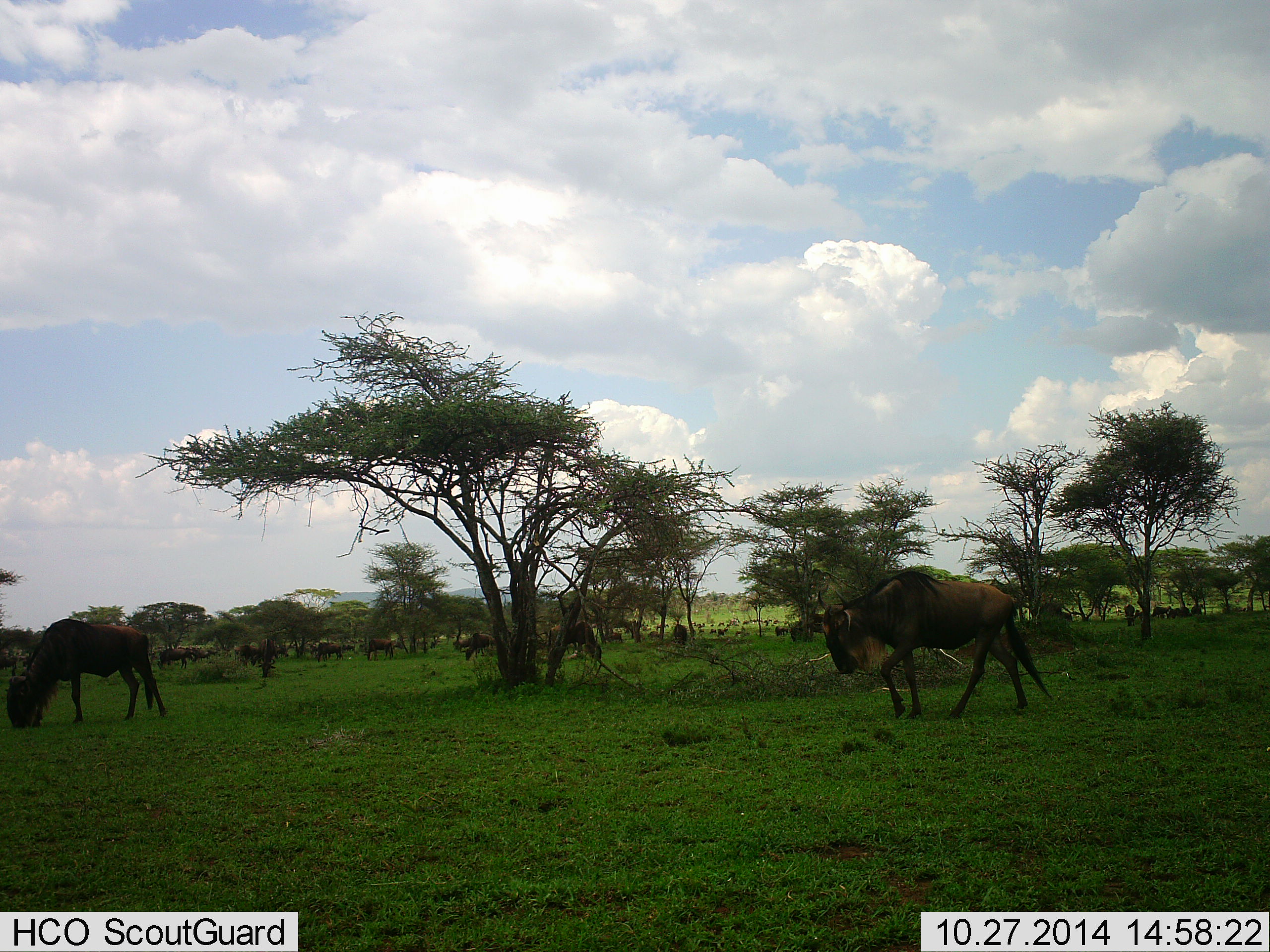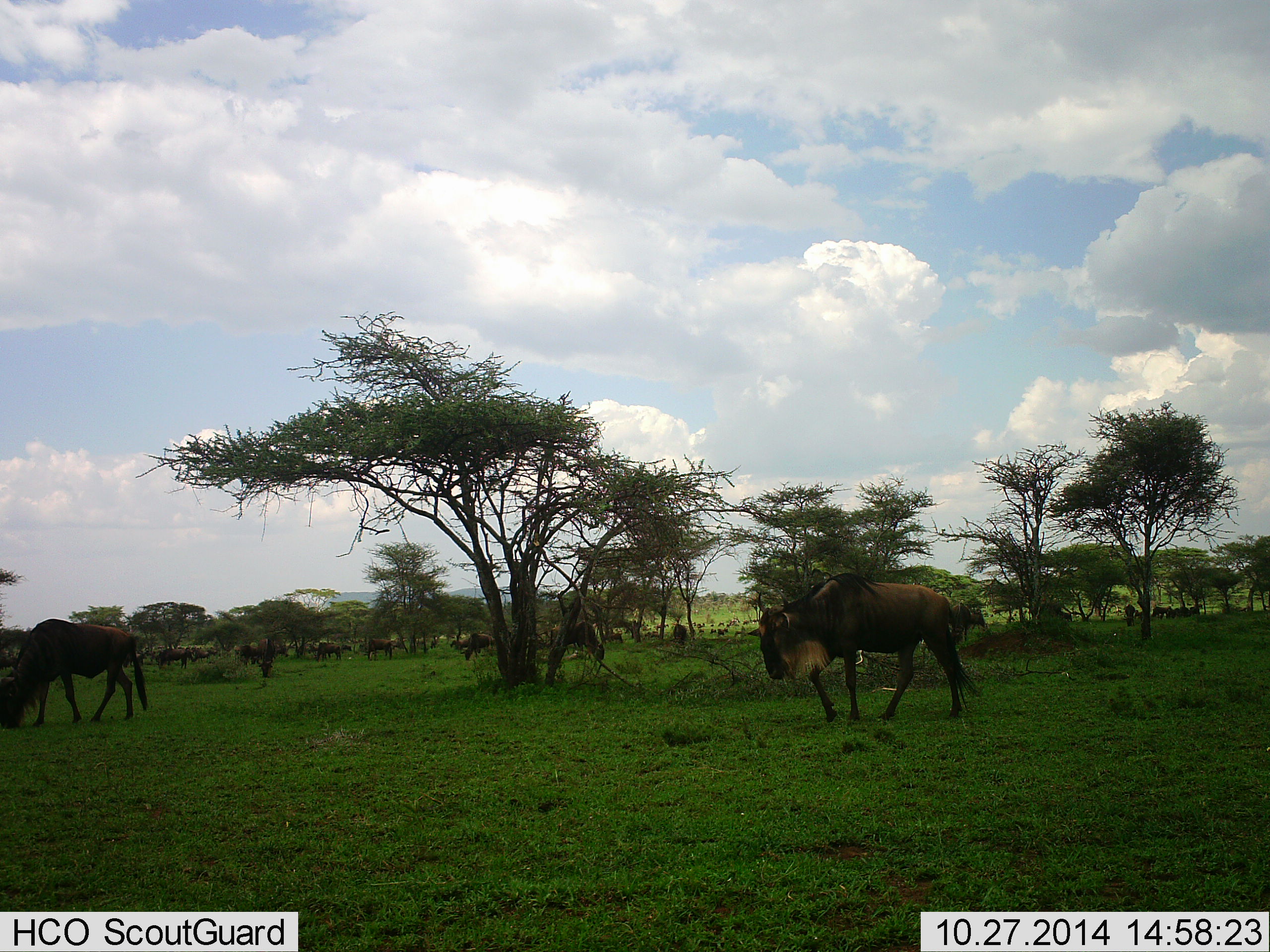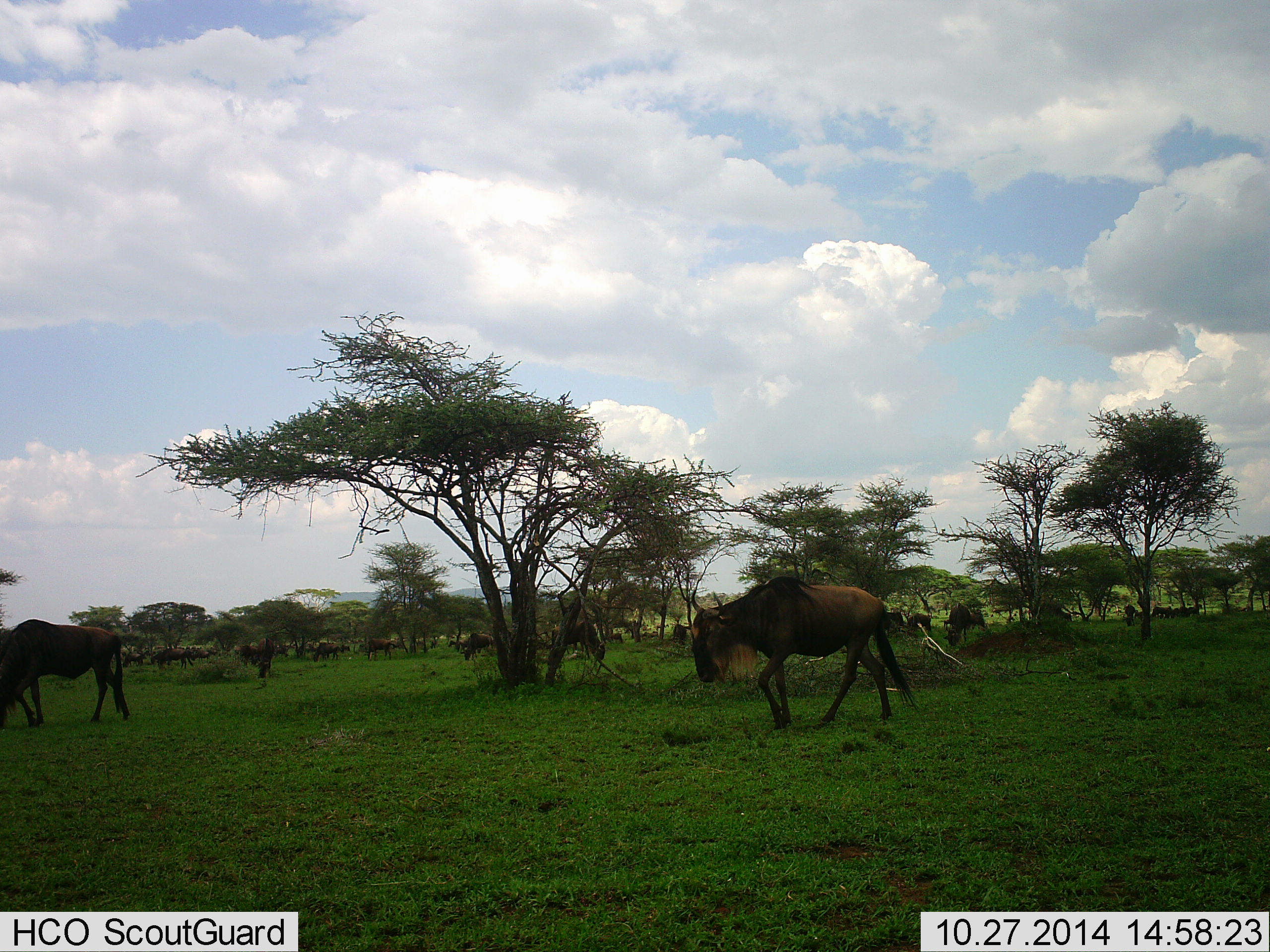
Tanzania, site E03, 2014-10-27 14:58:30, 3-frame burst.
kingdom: Animalia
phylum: Chordata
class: Mammalia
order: Artiodactyla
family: Bovidae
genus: Connochaetes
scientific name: Connochaetes taurinus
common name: blue wildebeest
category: wildebeest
Wildebeest (blue wildebeest) (Connochaetes taurinus), count 11-50. Behavior (volunteer vote fractions): standing 70%, resting 10%, moving 90%, interacting 0%. Young present (vote fraction): 0%. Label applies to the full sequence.